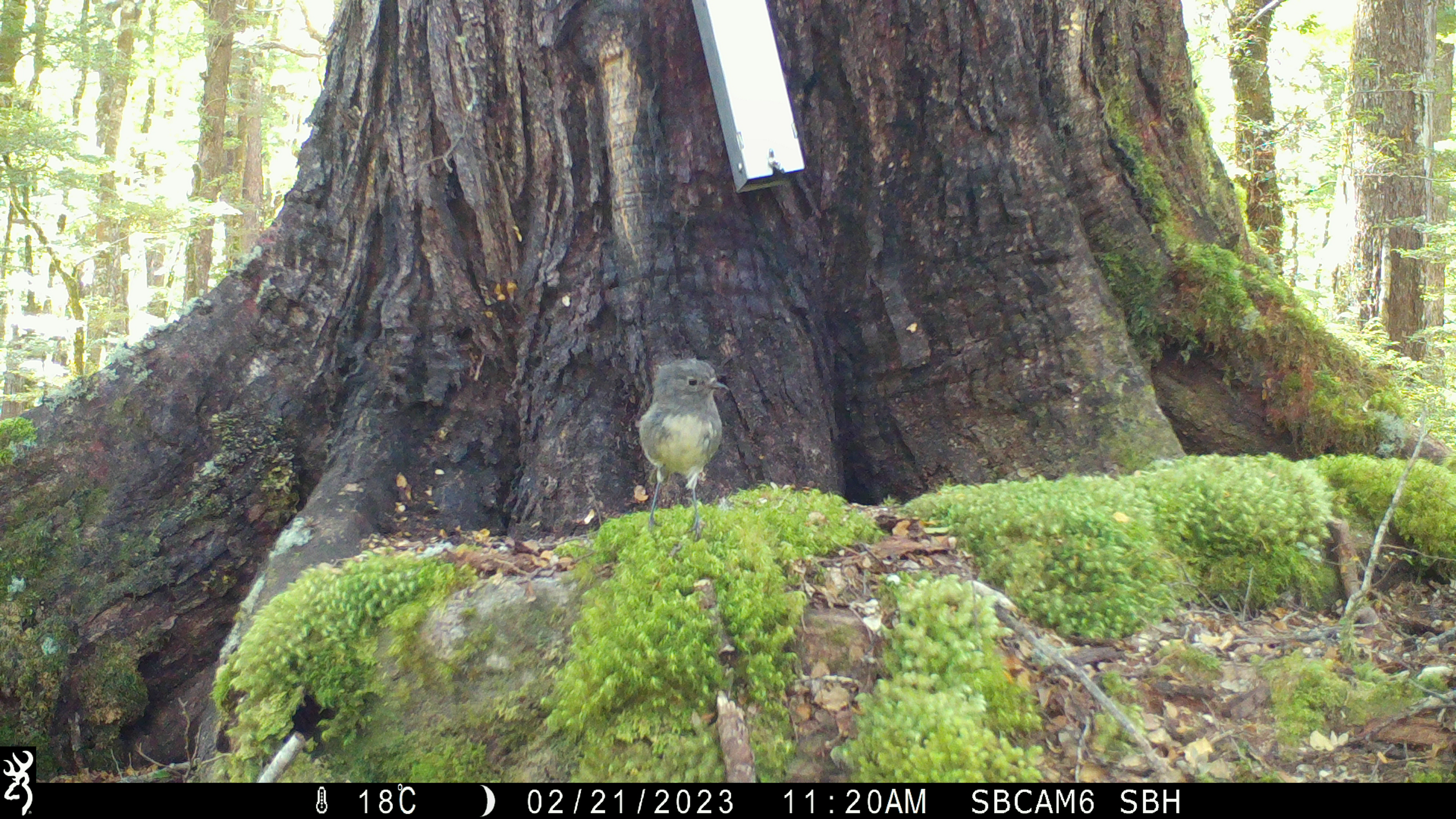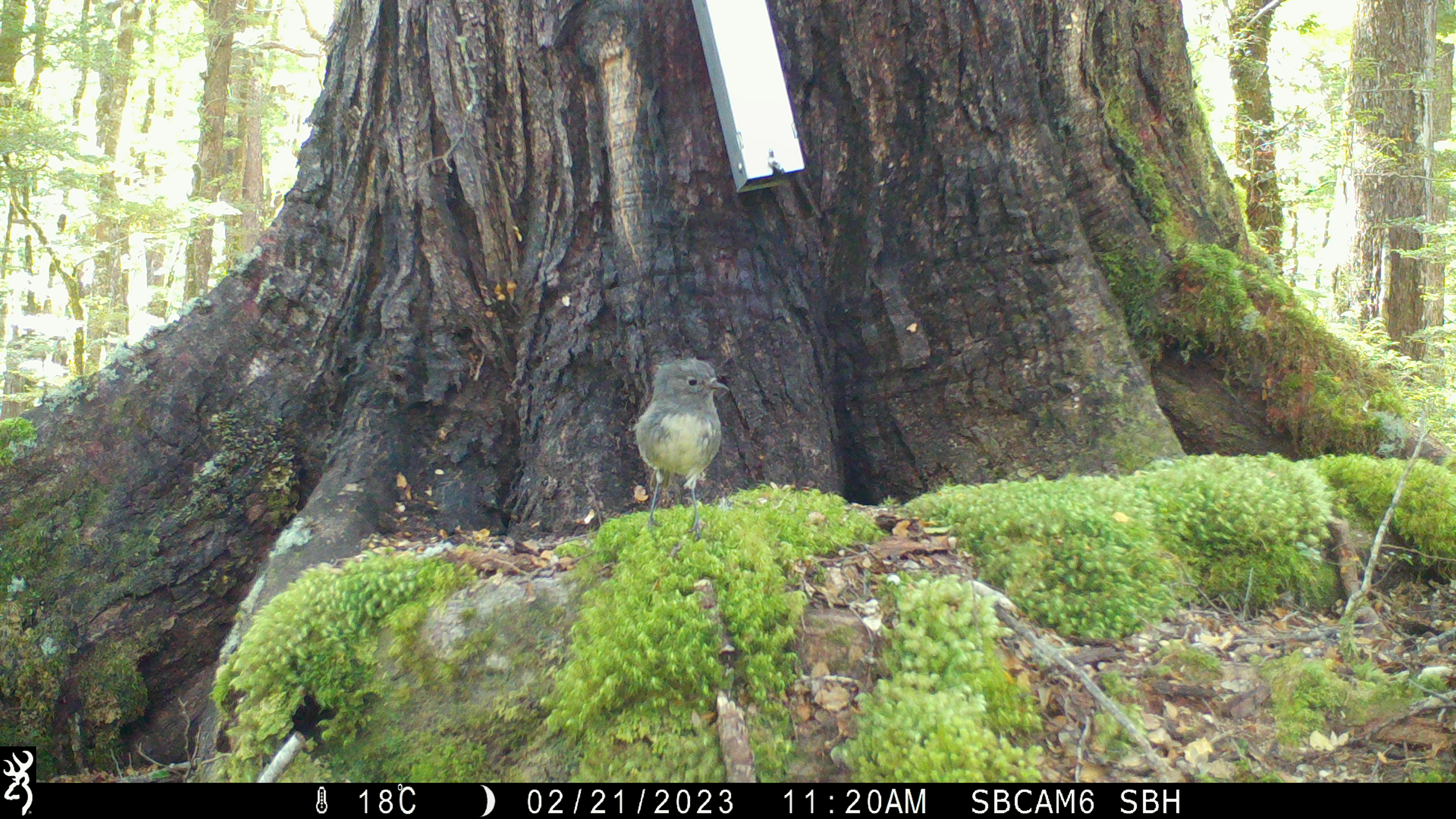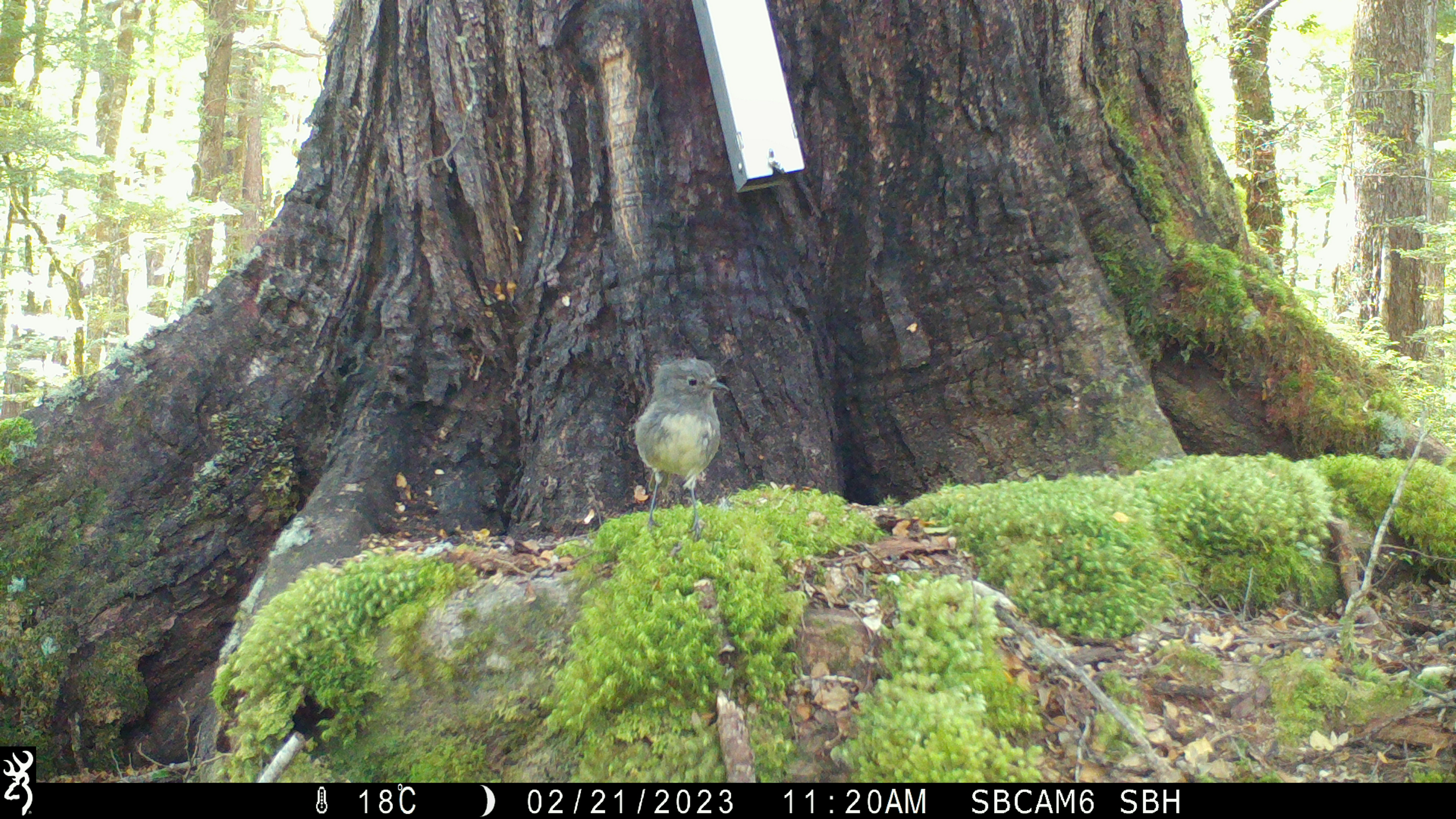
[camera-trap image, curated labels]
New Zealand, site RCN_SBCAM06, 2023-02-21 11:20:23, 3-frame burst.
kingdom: Animalia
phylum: Chordata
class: Aves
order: Passeriformes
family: Petroicidae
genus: Petroica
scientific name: Petroica australis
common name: new zealand robin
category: robin